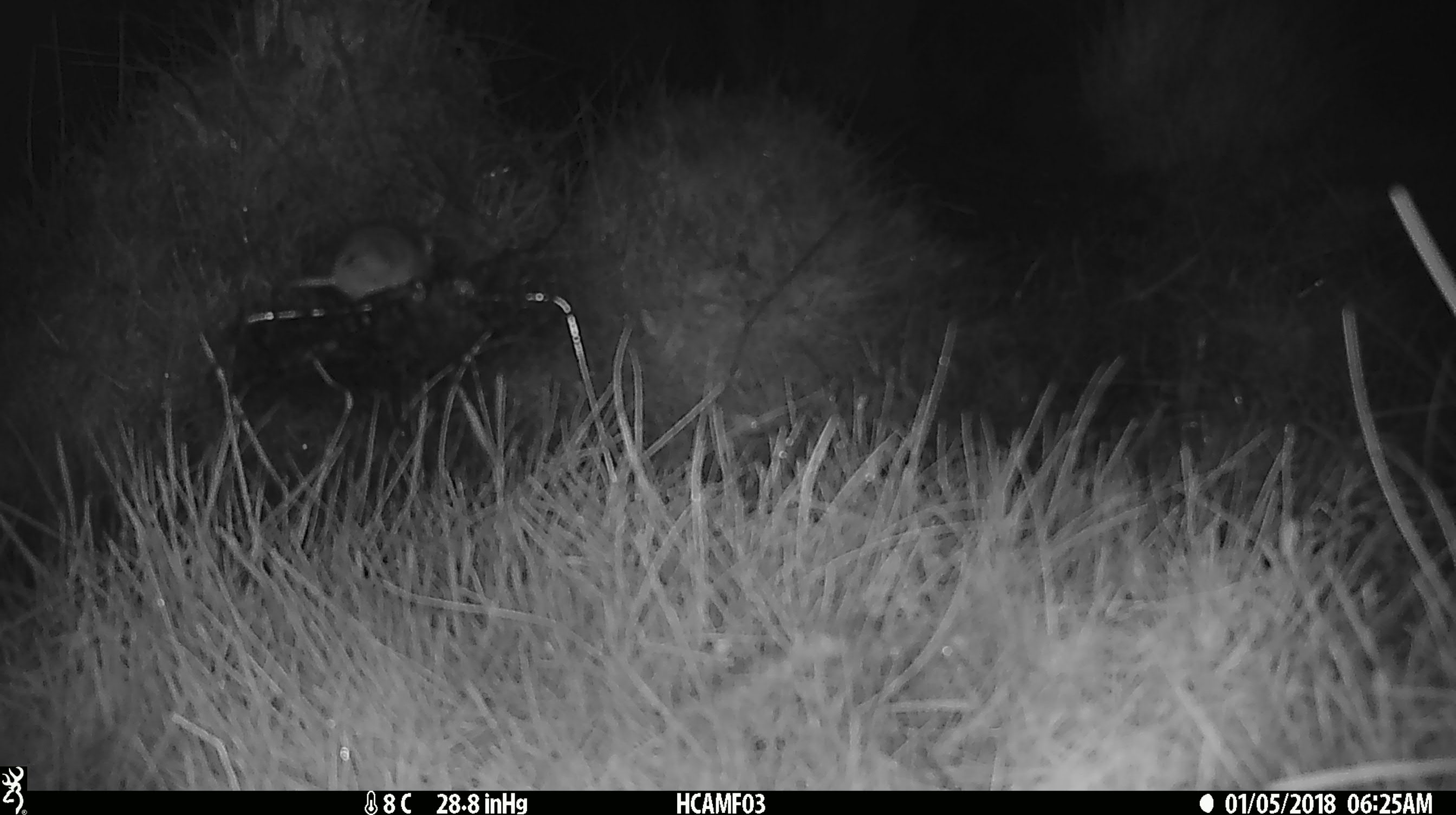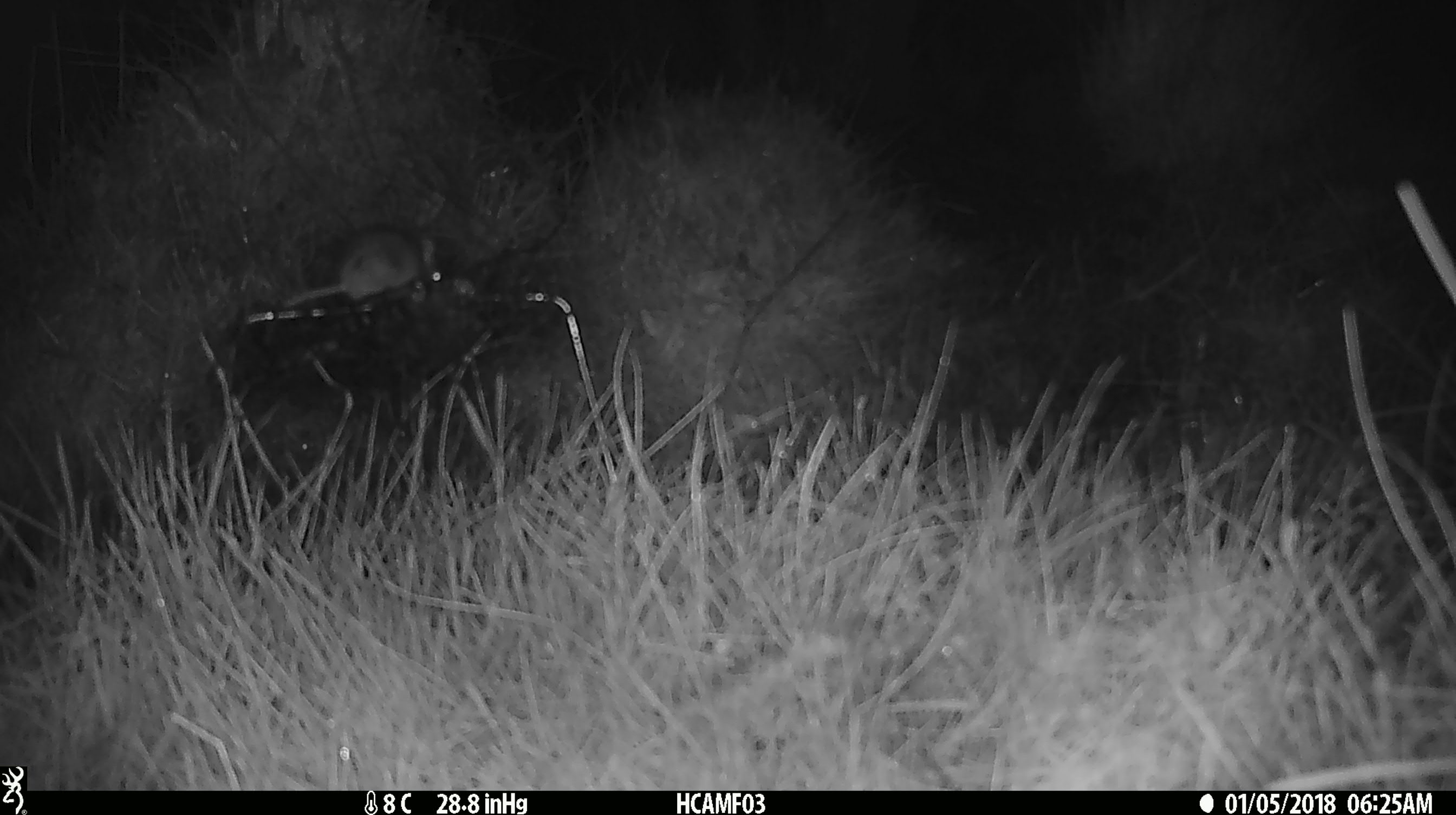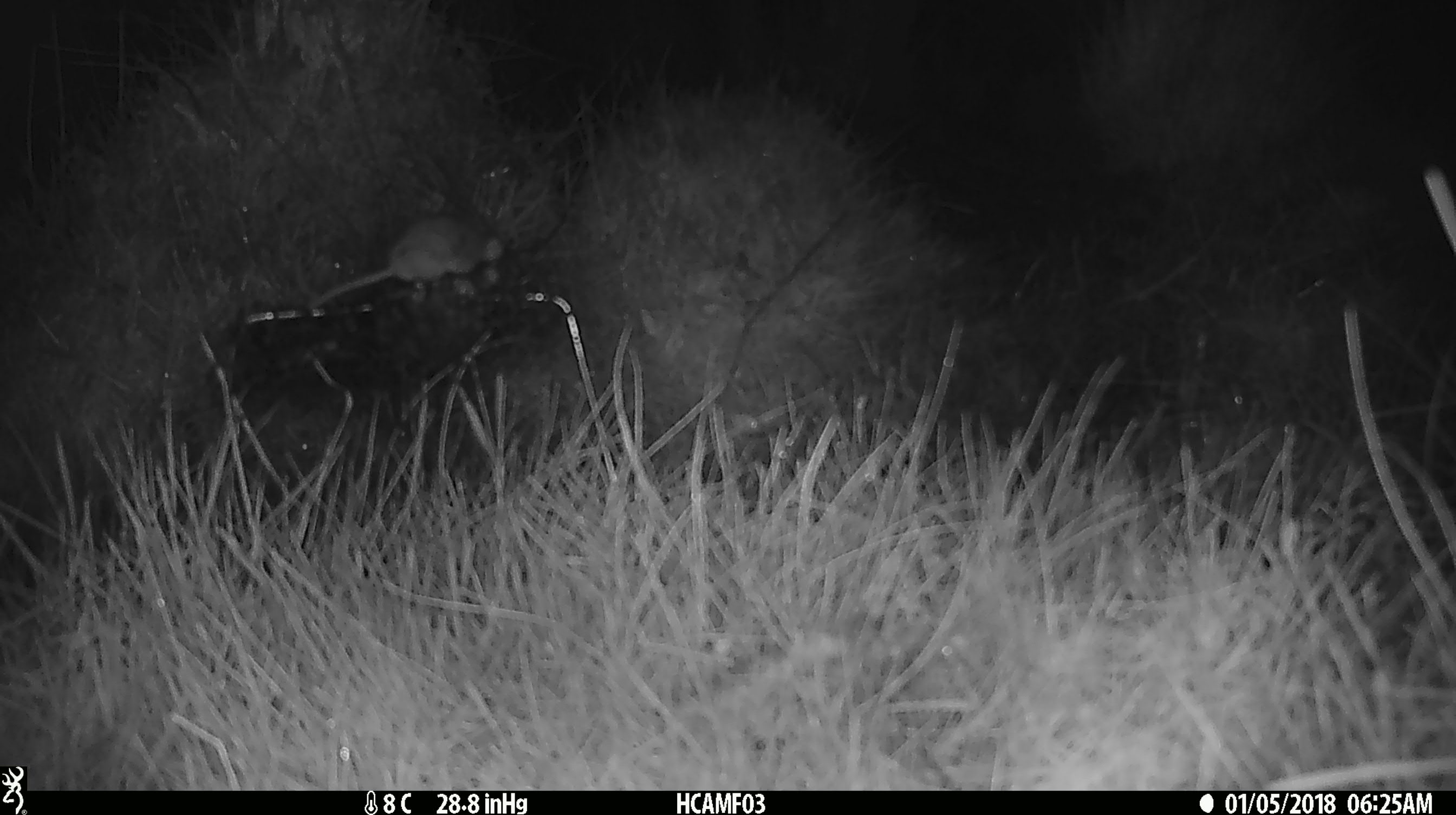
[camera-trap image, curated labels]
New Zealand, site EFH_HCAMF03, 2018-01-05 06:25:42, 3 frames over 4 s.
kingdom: Animalia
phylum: Chordata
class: Mammalia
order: Rodentia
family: Muridae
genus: Mus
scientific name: Mus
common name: mouse